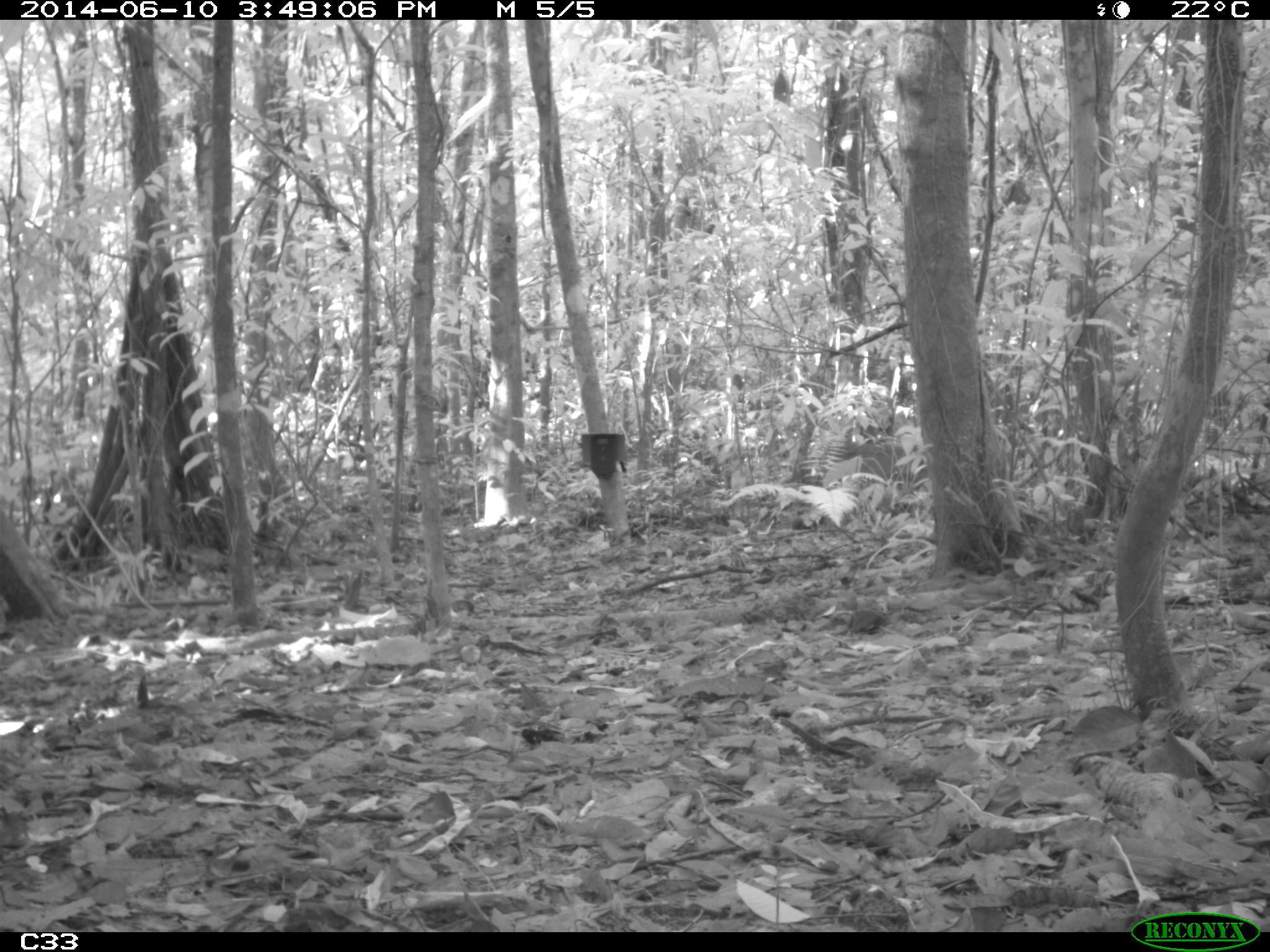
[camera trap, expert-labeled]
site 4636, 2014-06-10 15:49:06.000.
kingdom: Animalia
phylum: Chordata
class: Mammalia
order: Carnivora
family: Felidae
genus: Puma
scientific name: Puma concolor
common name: mountain lion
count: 1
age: adult